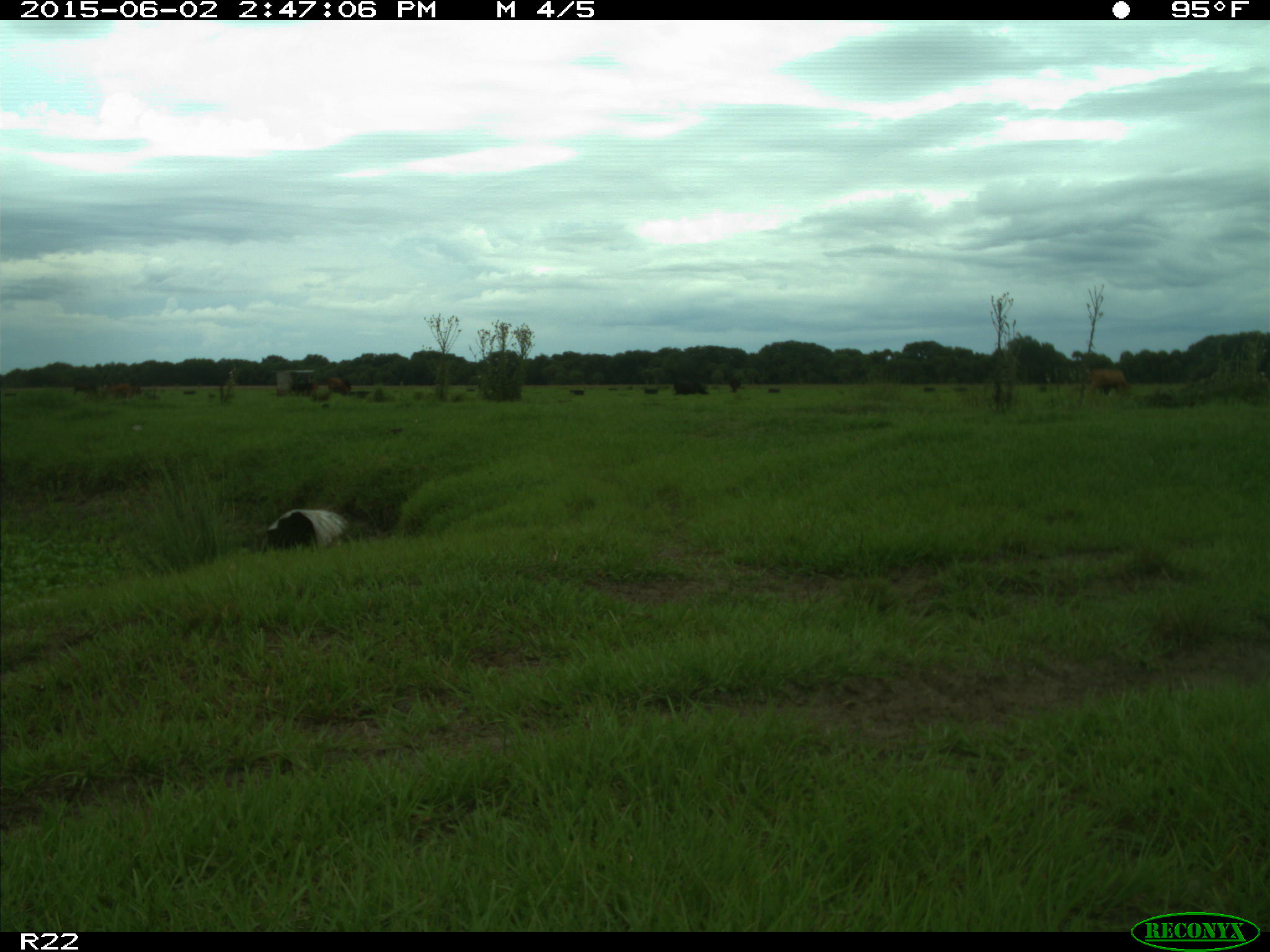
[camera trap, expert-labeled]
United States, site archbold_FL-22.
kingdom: Animalia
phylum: Chordata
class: Mammalia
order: Artiodactyla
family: Bovidae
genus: Bos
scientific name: Bos taurus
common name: domestic cow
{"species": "Bos taurus (domestic cow)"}